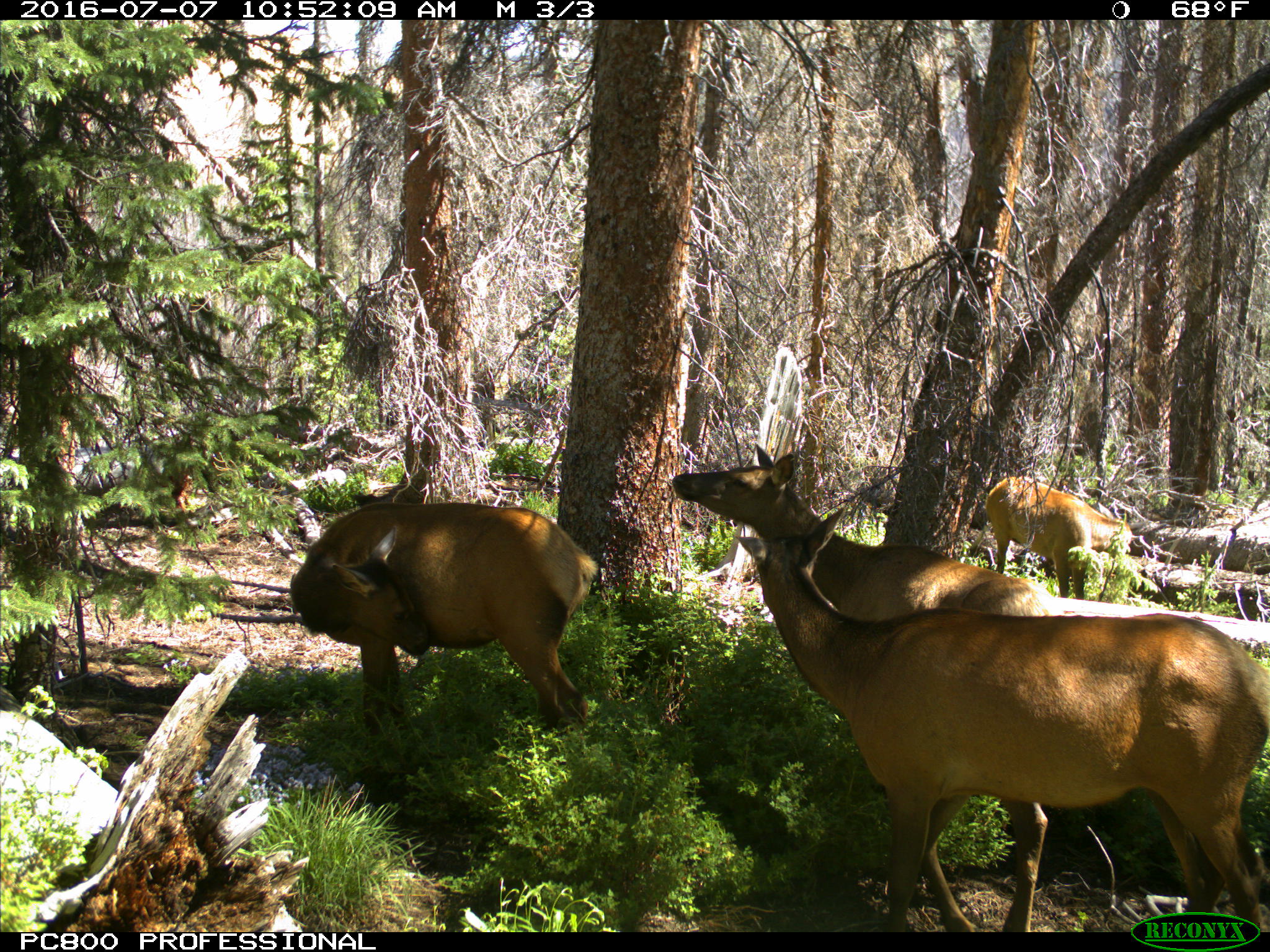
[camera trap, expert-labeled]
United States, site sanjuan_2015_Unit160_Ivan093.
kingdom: Animalia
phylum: Chordata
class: Mammalia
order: Artiodactyla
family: Cervidae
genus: Cervus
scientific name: Cervus elaphus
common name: red deer